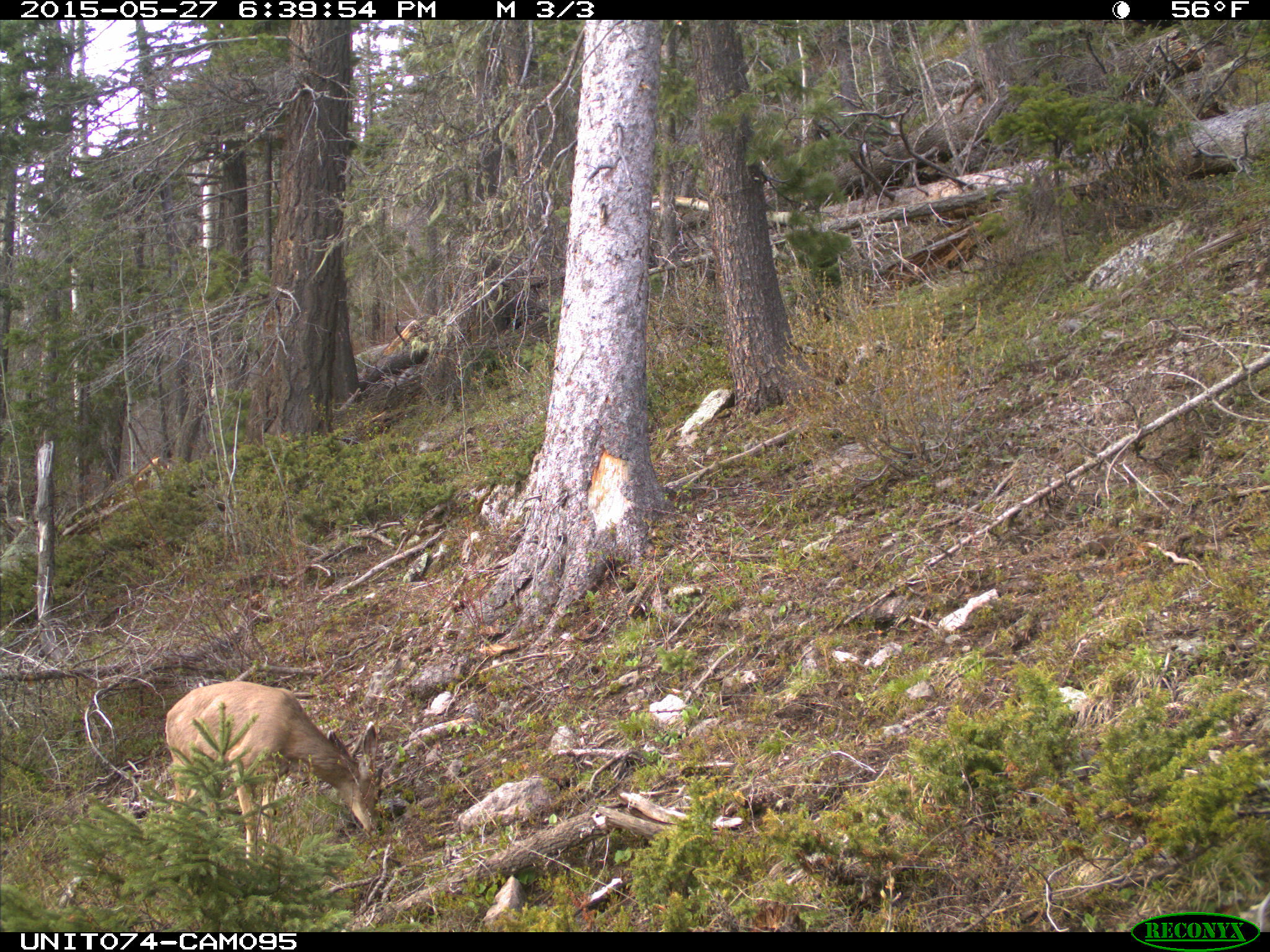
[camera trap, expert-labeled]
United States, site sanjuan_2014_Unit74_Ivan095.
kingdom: Animalia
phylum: Chordata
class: Mammalia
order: Artiodactyla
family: Cervidae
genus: Odocoileus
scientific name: Odocoileus hemionus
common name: mule deer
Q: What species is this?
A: Odocoileus hemionus (mule deer).